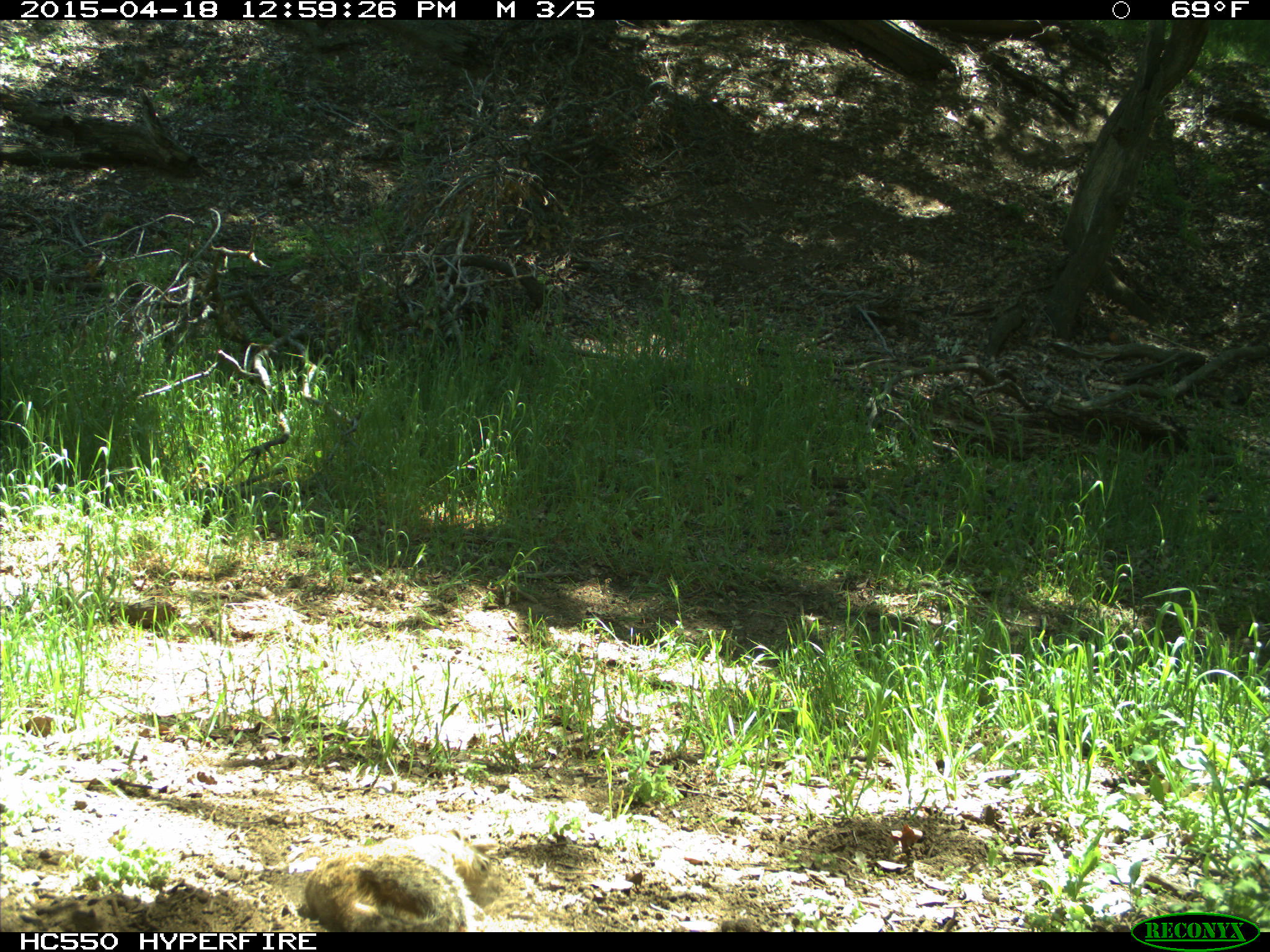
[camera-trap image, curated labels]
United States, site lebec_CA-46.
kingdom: Animalia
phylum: Chordata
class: Mammalia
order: Rodentia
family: Sciuridae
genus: Otospermophilus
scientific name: Otospermophilus beecheyi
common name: california ground squirrel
Otospermophilus beecheyi (california ground squirrel).